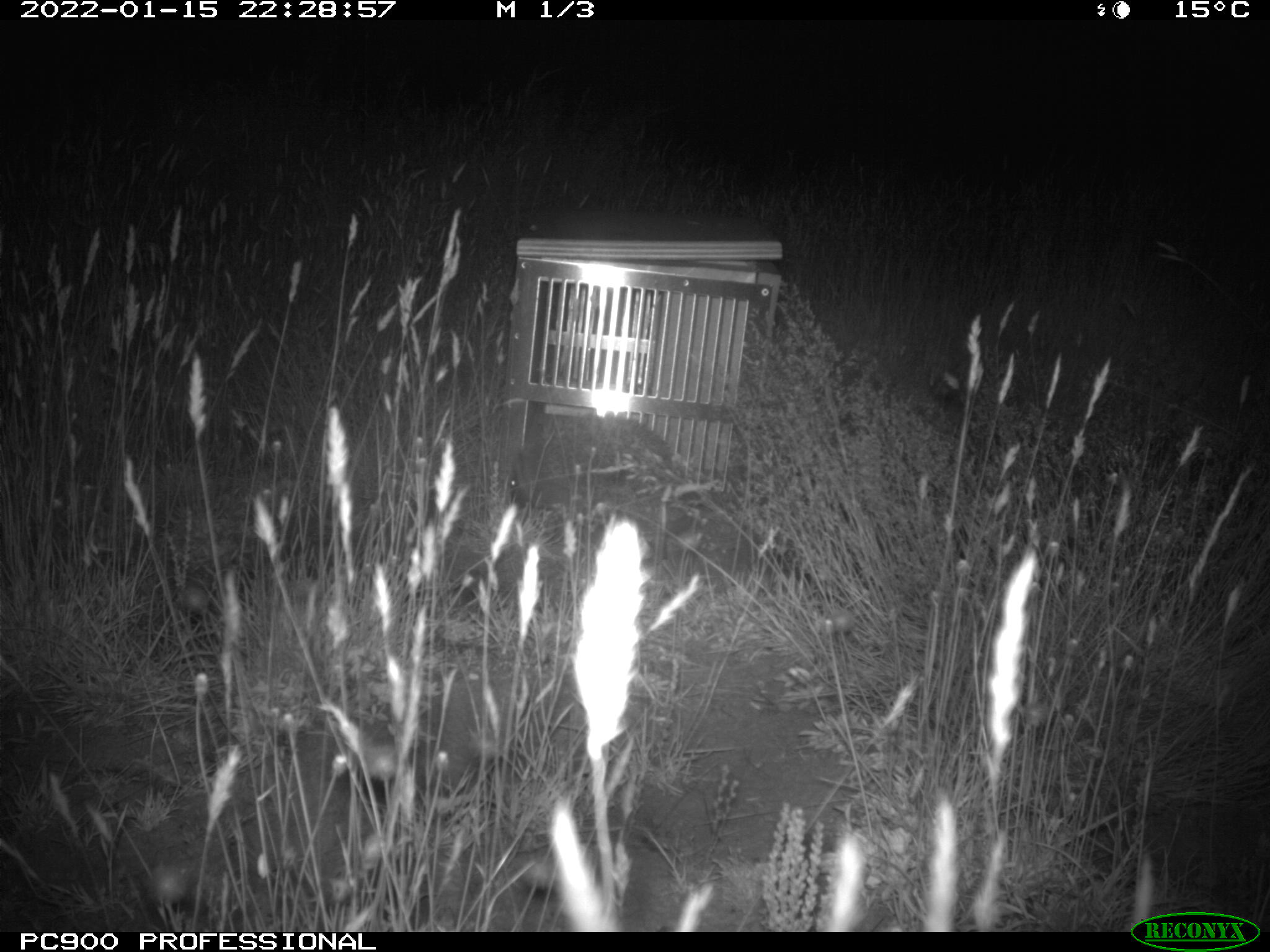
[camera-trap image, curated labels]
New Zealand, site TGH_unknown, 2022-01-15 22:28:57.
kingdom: Animalia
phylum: Chordata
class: Mammalia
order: Eulipotyphla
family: Erinaceidae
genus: Erinaceus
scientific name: Erinaceus europaeus europaeus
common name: european hedgehog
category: hedgehog